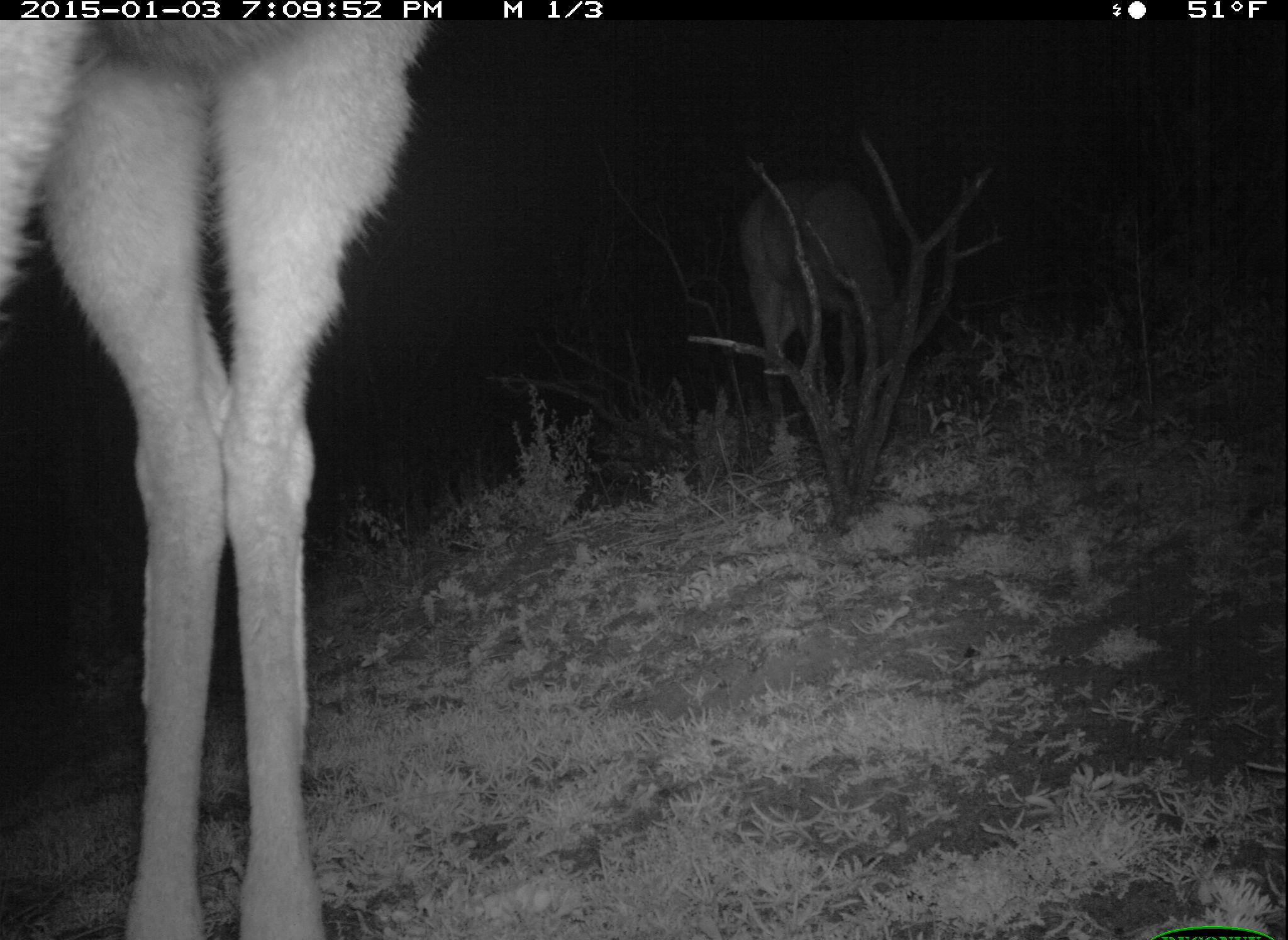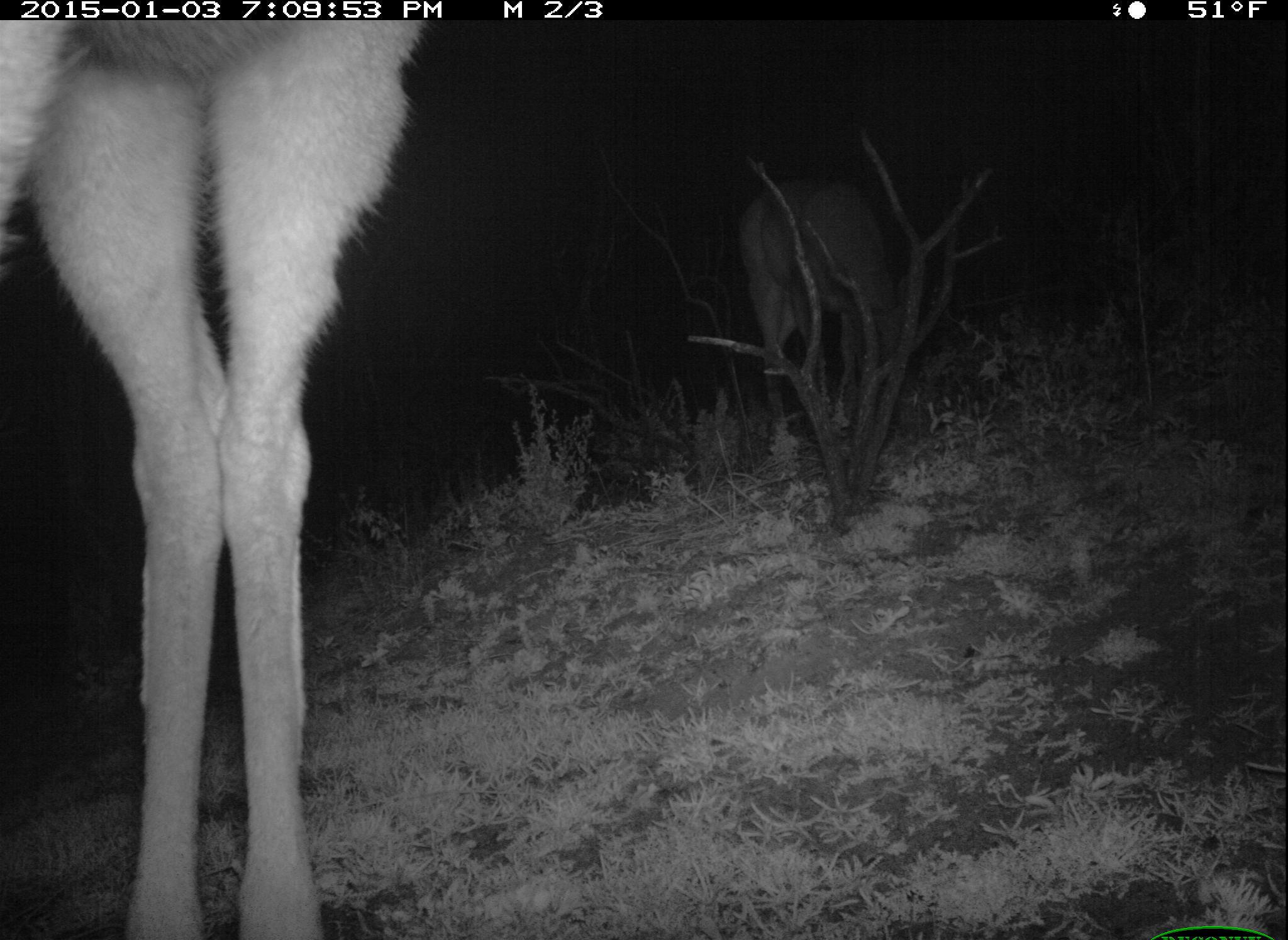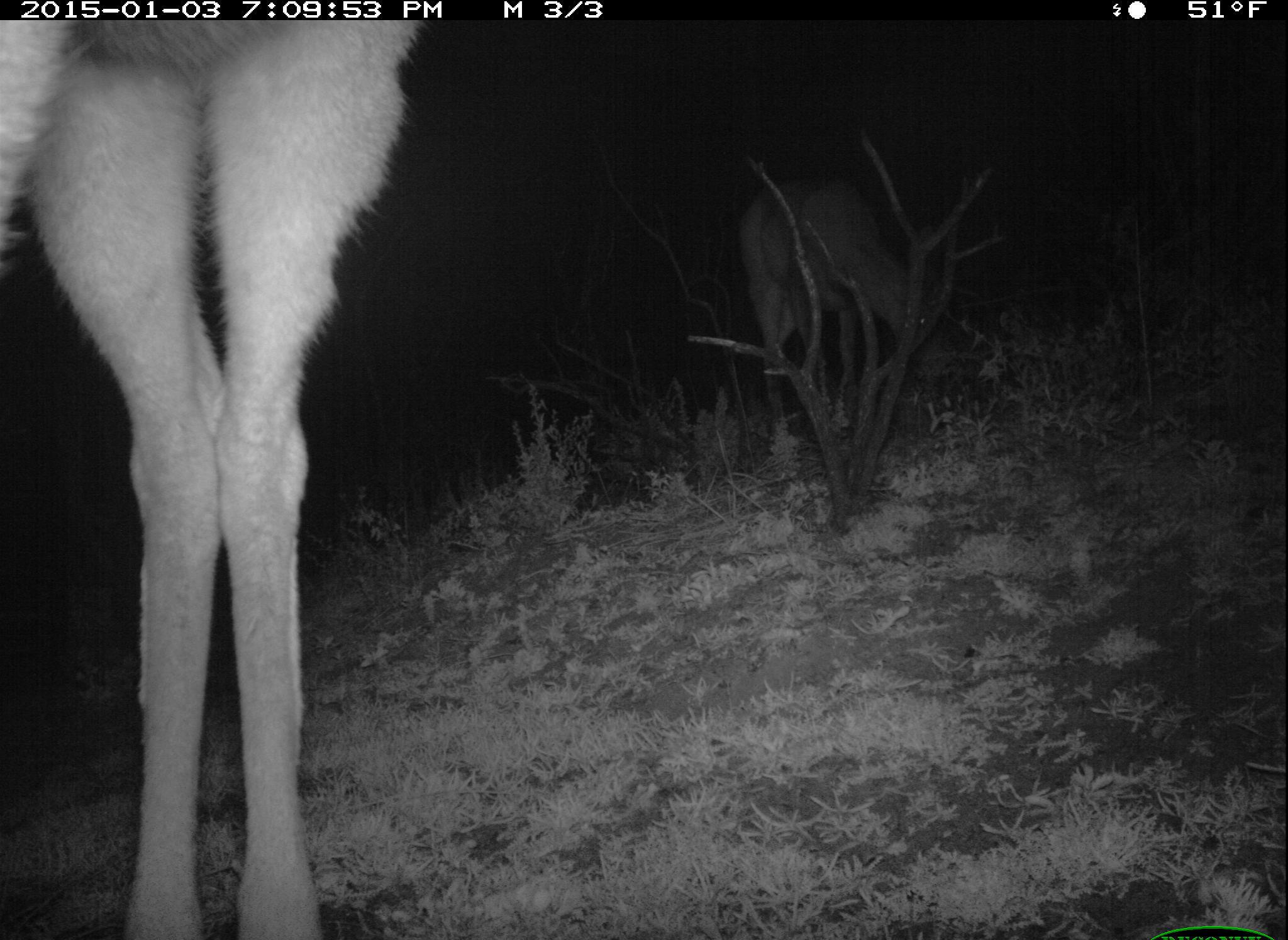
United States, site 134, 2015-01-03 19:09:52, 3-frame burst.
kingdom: Animalia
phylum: Chordata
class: Mammalia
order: Artiodactyla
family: Cervidae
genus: Odocoileus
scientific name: Odocoileus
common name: deer